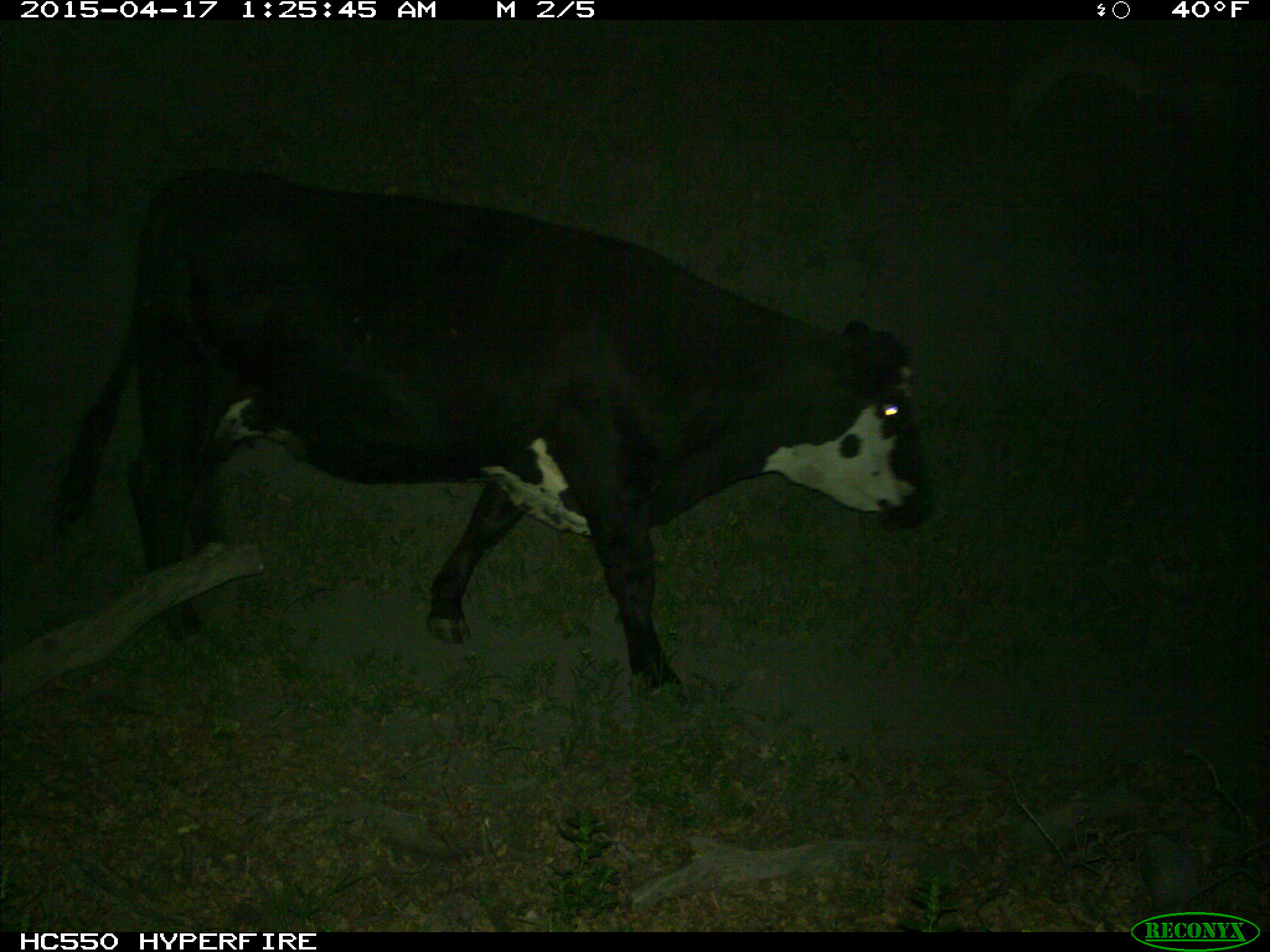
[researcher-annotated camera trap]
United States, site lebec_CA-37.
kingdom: Animalia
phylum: Chordata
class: Mammalia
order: Artiodactyla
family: Bovidae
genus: Bos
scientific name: Bos taurus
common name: domestic cow